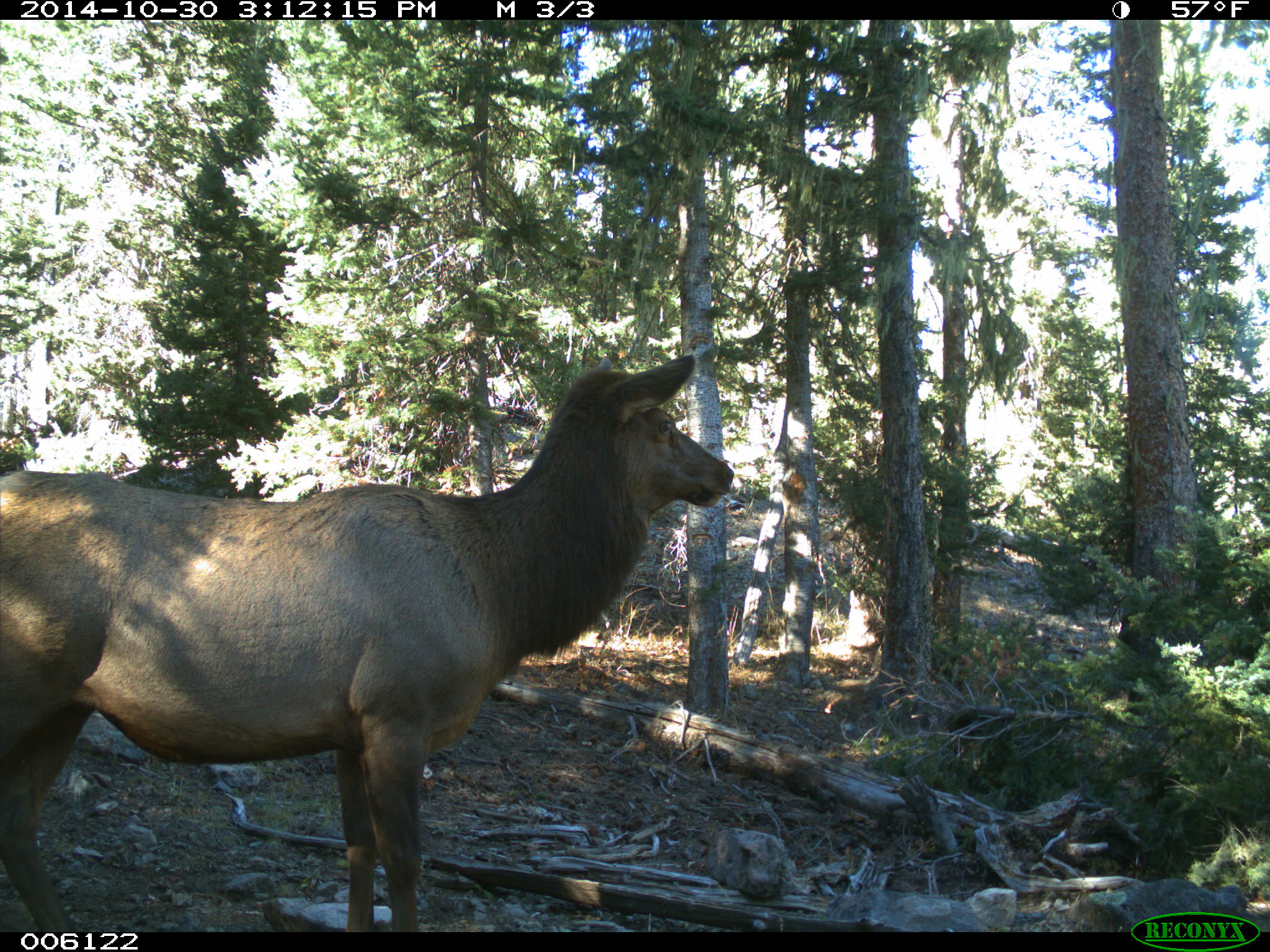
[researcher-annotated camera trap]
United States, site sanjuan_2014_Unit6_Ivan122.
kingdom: Animalia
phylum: Chordata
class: Mammalia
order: Artiodactyla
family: Cervidae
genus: Cervus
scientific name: Cervus elaphus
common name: red deer